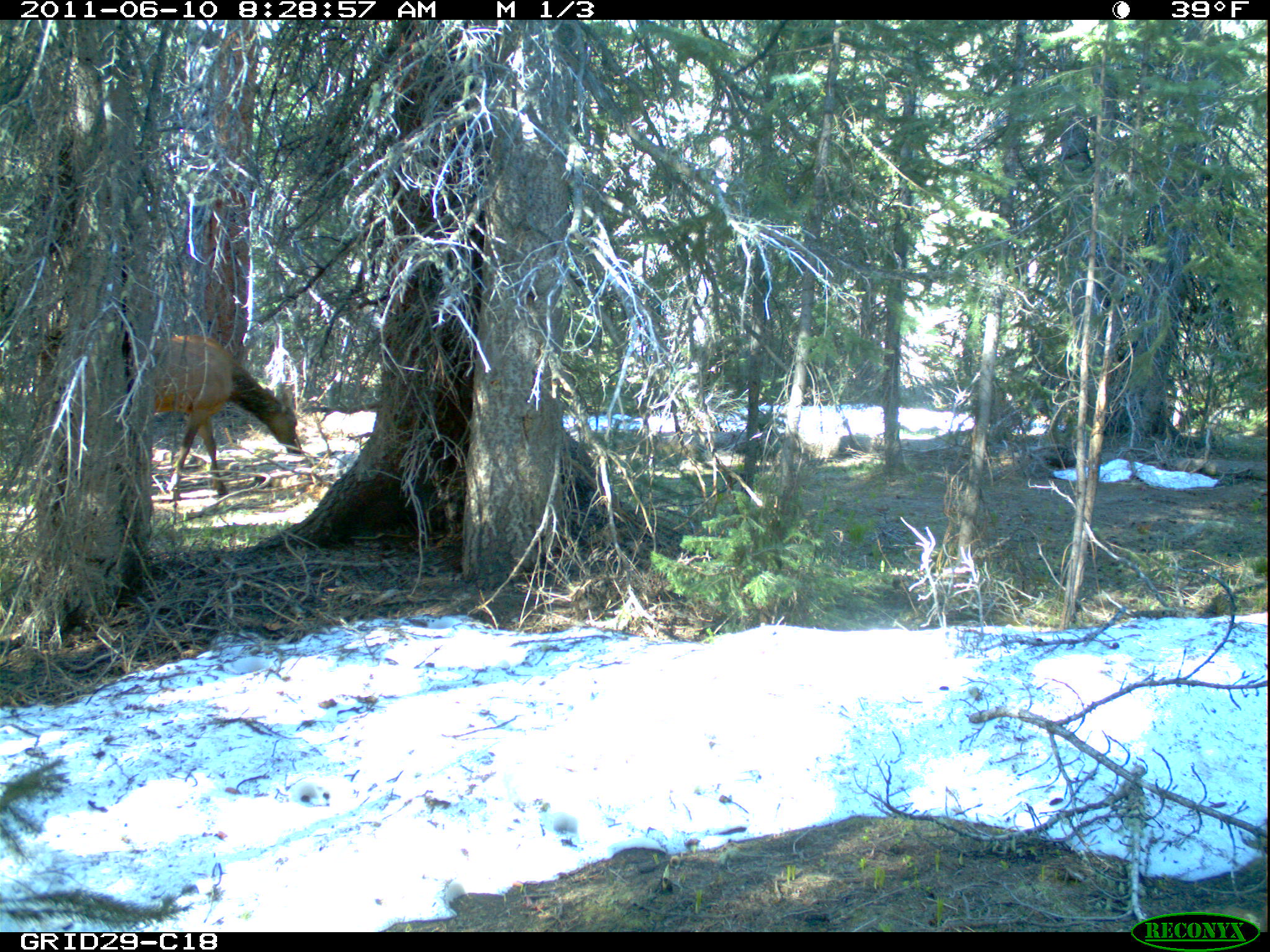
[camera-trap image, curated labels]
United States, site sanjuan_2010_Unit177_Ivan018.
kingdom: Animalia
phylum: Chordata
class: Mammalia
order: Artiodactyla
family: Cervidae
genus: Cervus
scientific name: Cervus elaphus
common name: red deer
Cervus elaphus (red deer).